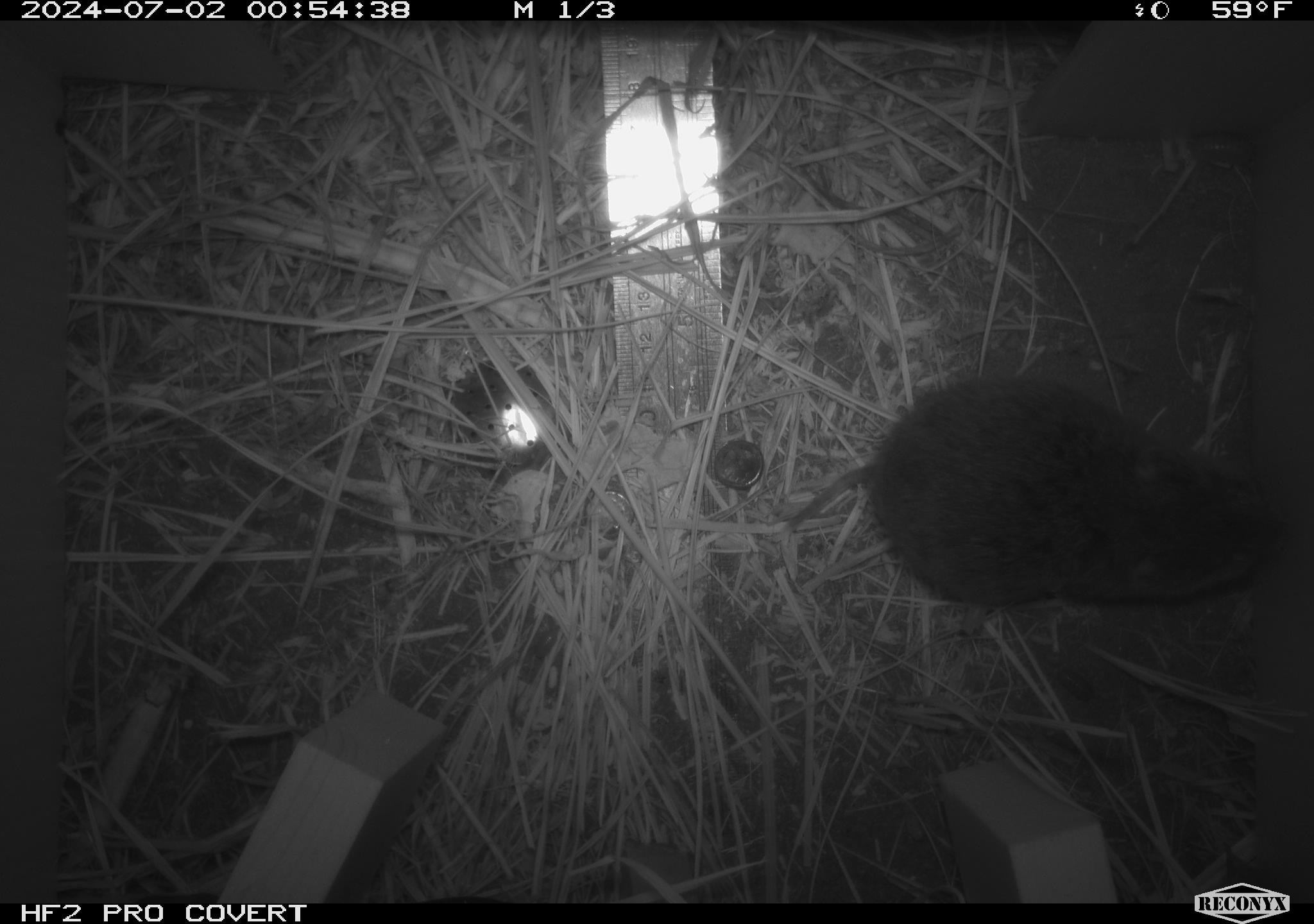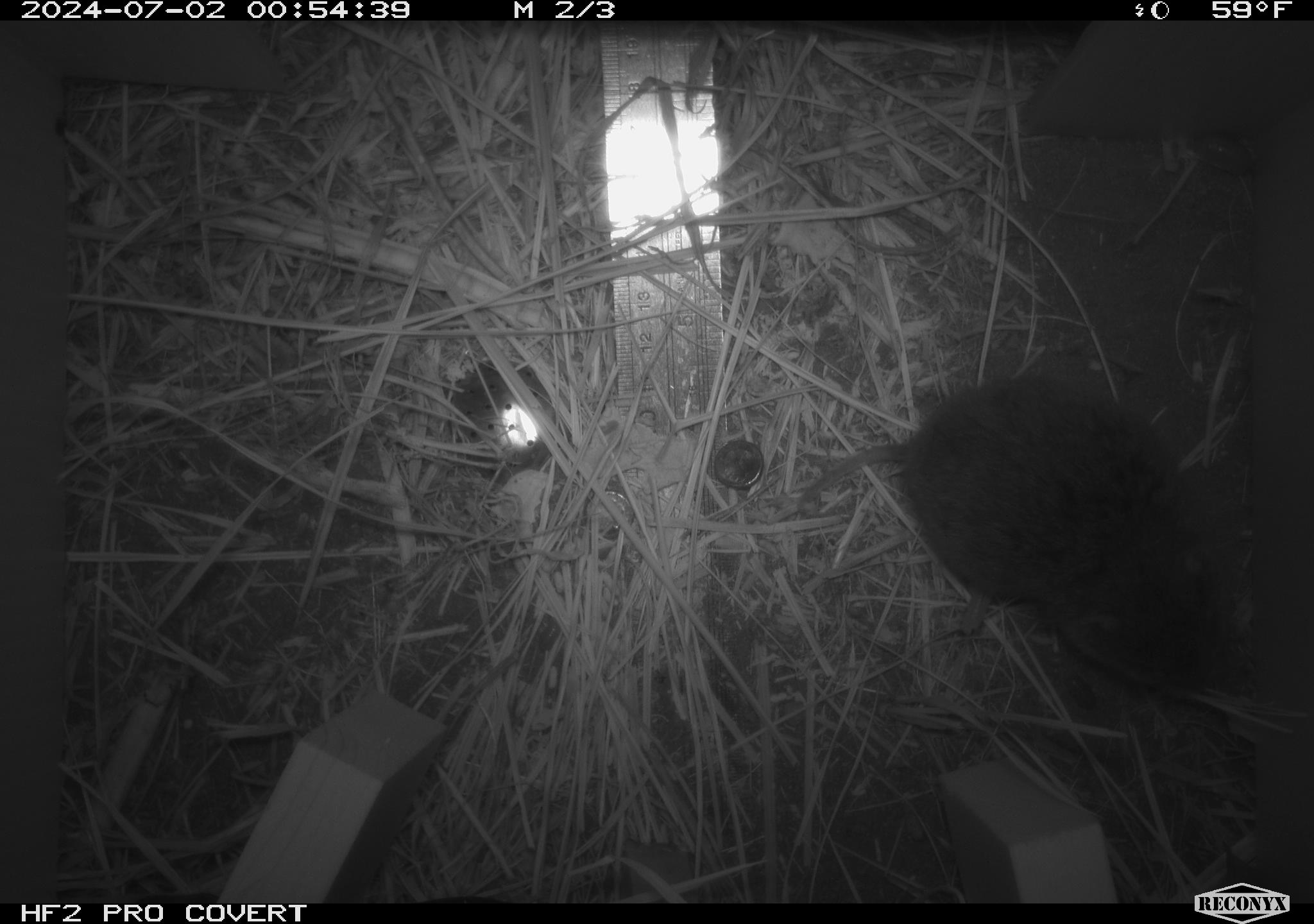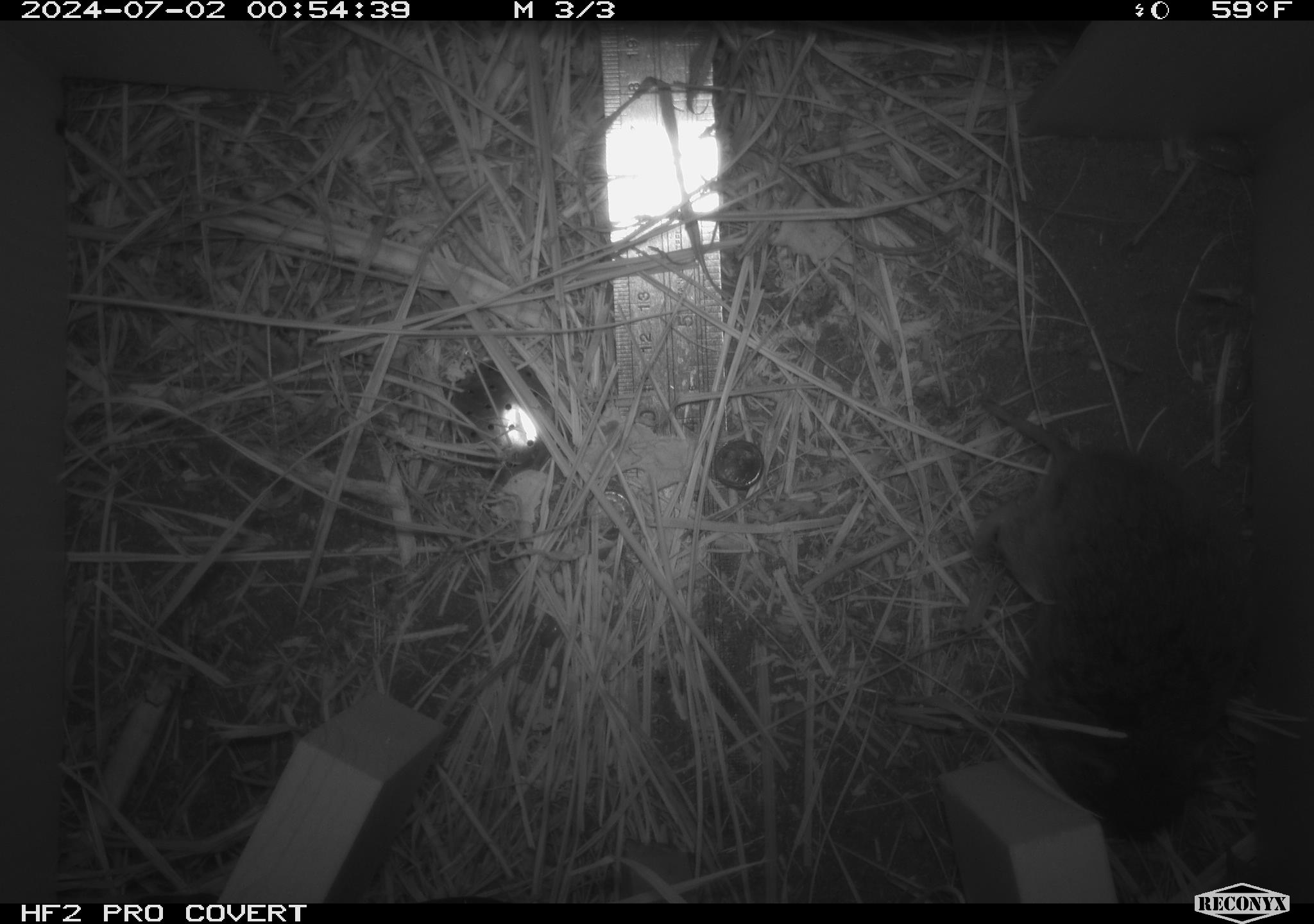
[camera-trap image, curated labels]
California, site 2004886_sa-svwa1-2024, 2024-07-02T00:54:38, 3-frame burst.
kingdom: Animalia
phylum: Chordata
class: Mammalia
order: Rodentia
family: Cricetidae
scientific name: Arvicolinae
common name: voles, lemmings, and muskrats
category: arvicolinae subfamily